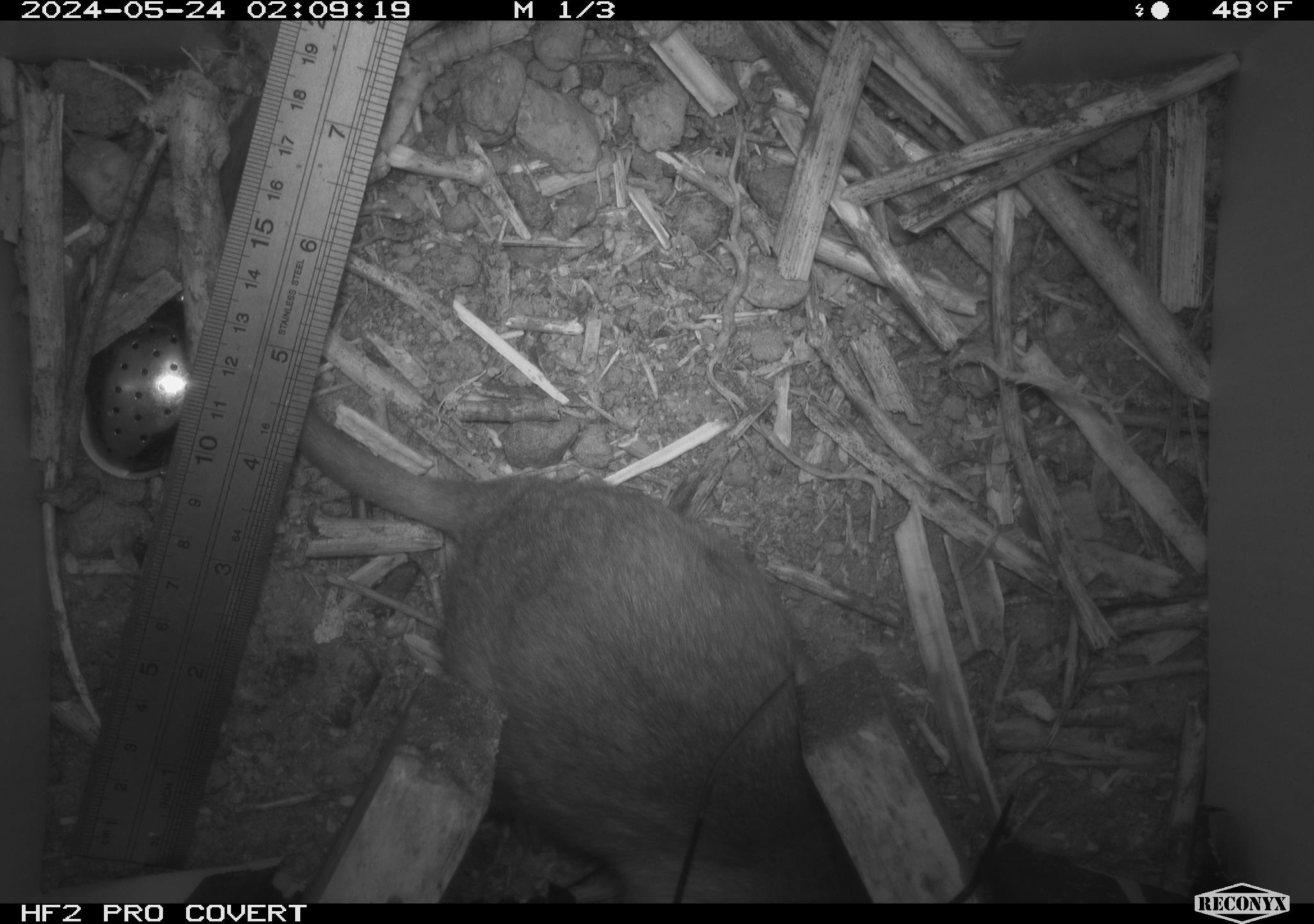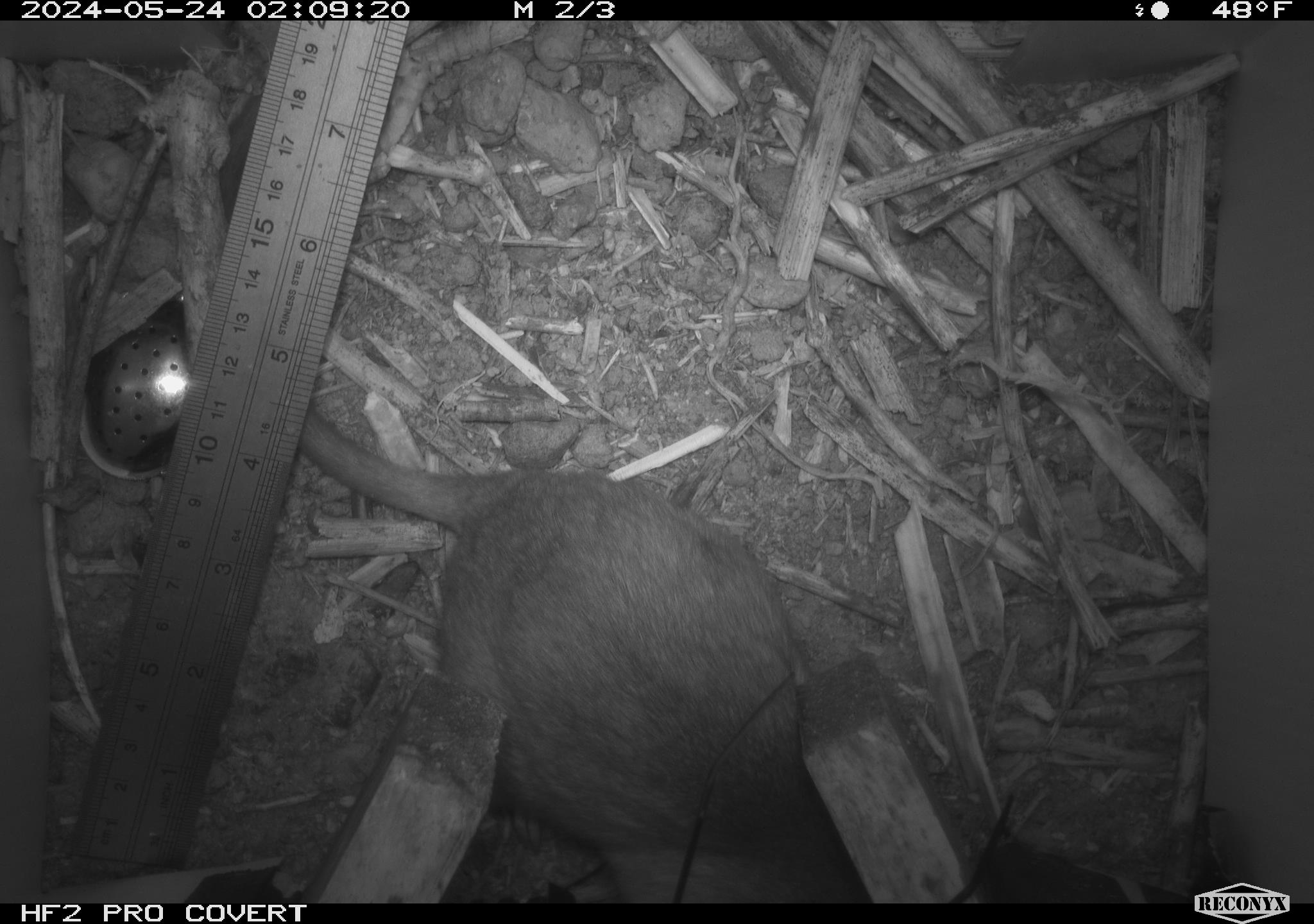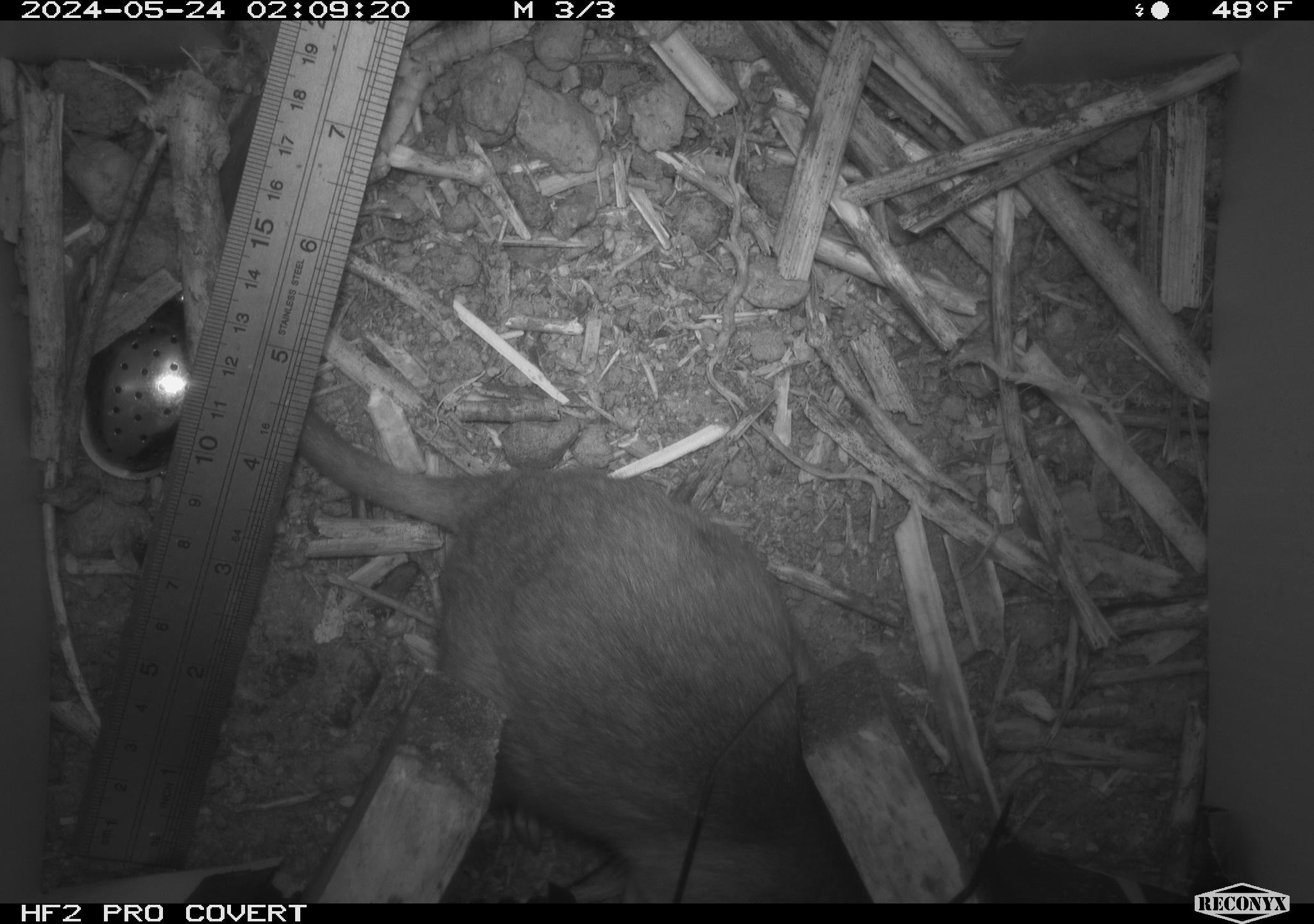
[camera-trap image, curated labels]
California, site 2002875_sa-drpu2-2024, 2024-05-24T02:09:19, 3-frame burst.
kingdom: Animalia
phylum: Chordata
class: Mammalia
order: Rodentia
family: Cricetidae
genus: Neotoma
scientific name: Neotoma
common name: pack rat or woodrat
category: neotoma species